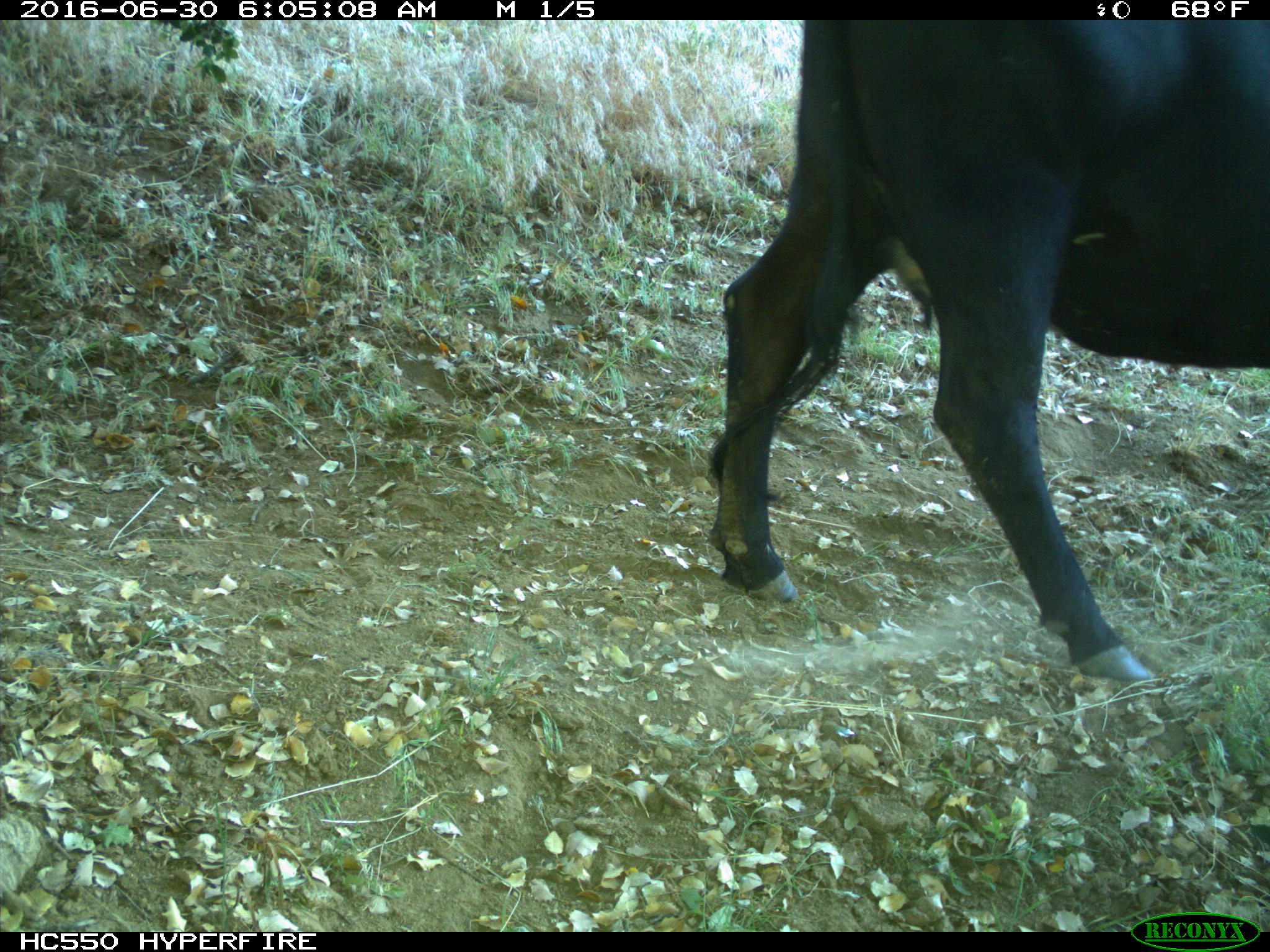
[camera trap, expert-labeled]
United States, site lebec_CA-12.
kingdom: Animalia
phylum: Chordata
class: Mammalia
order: Artiodactyla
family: Bovidae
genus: Bos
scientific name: Bos taurus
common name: domestic cow